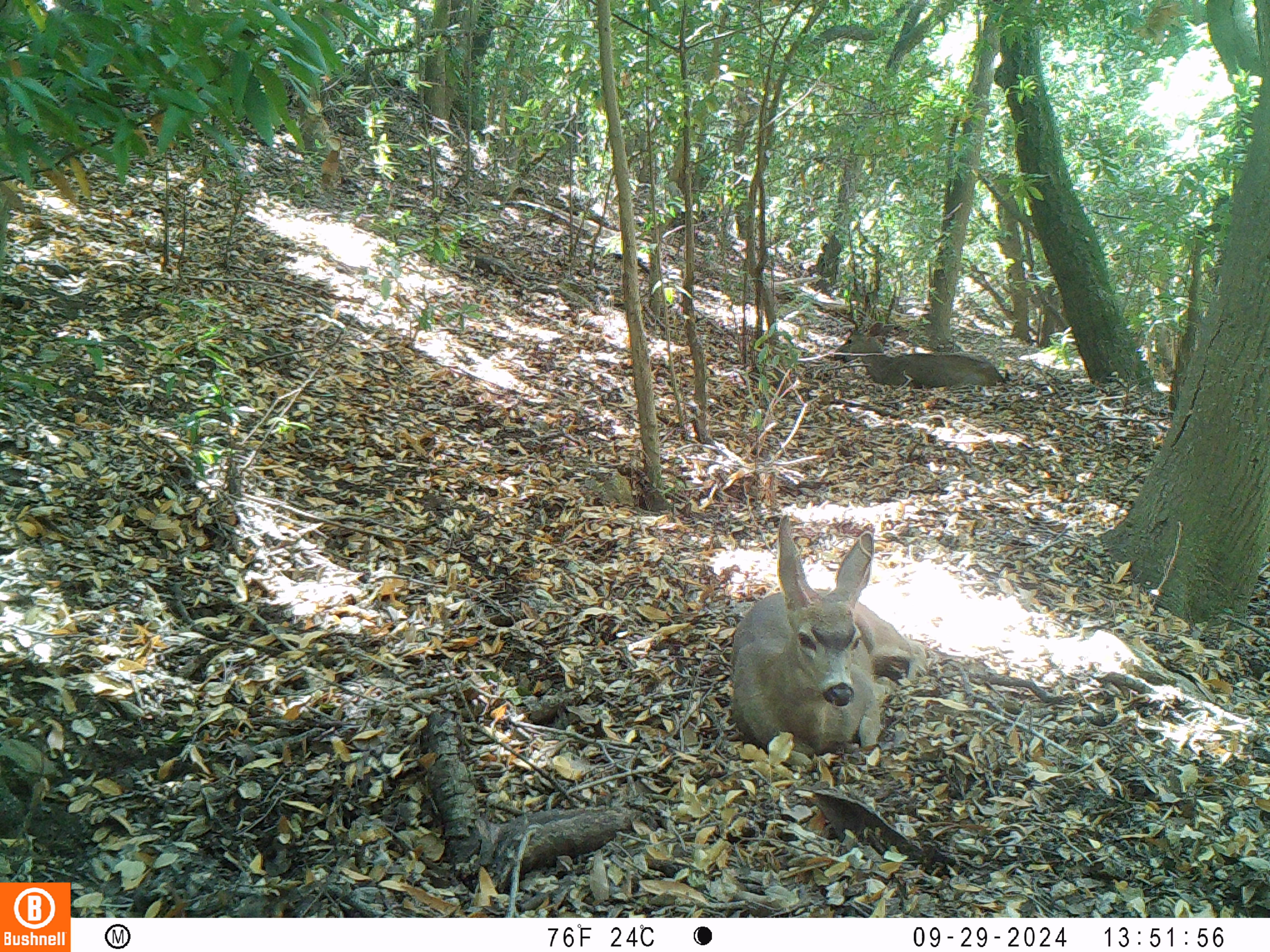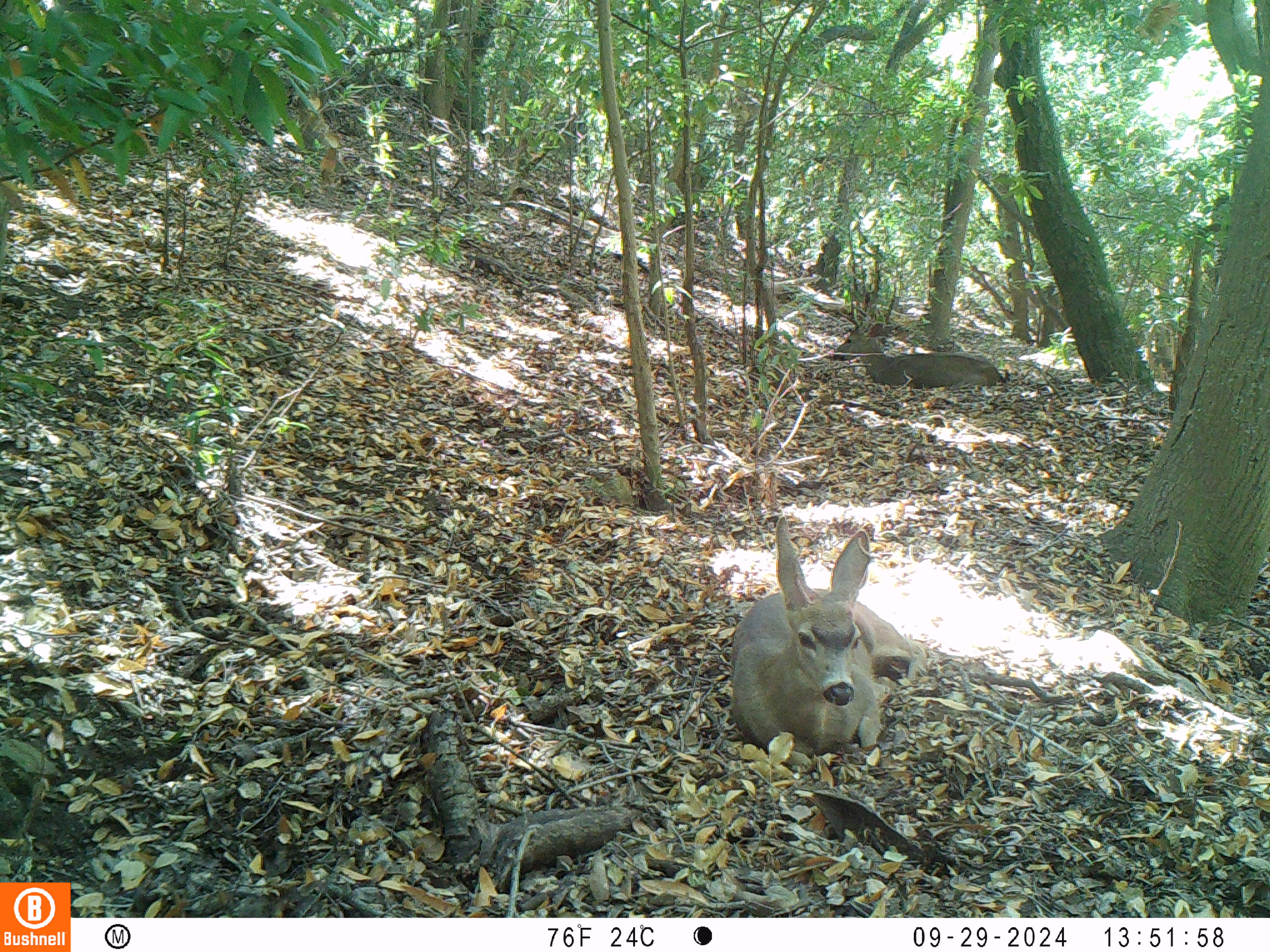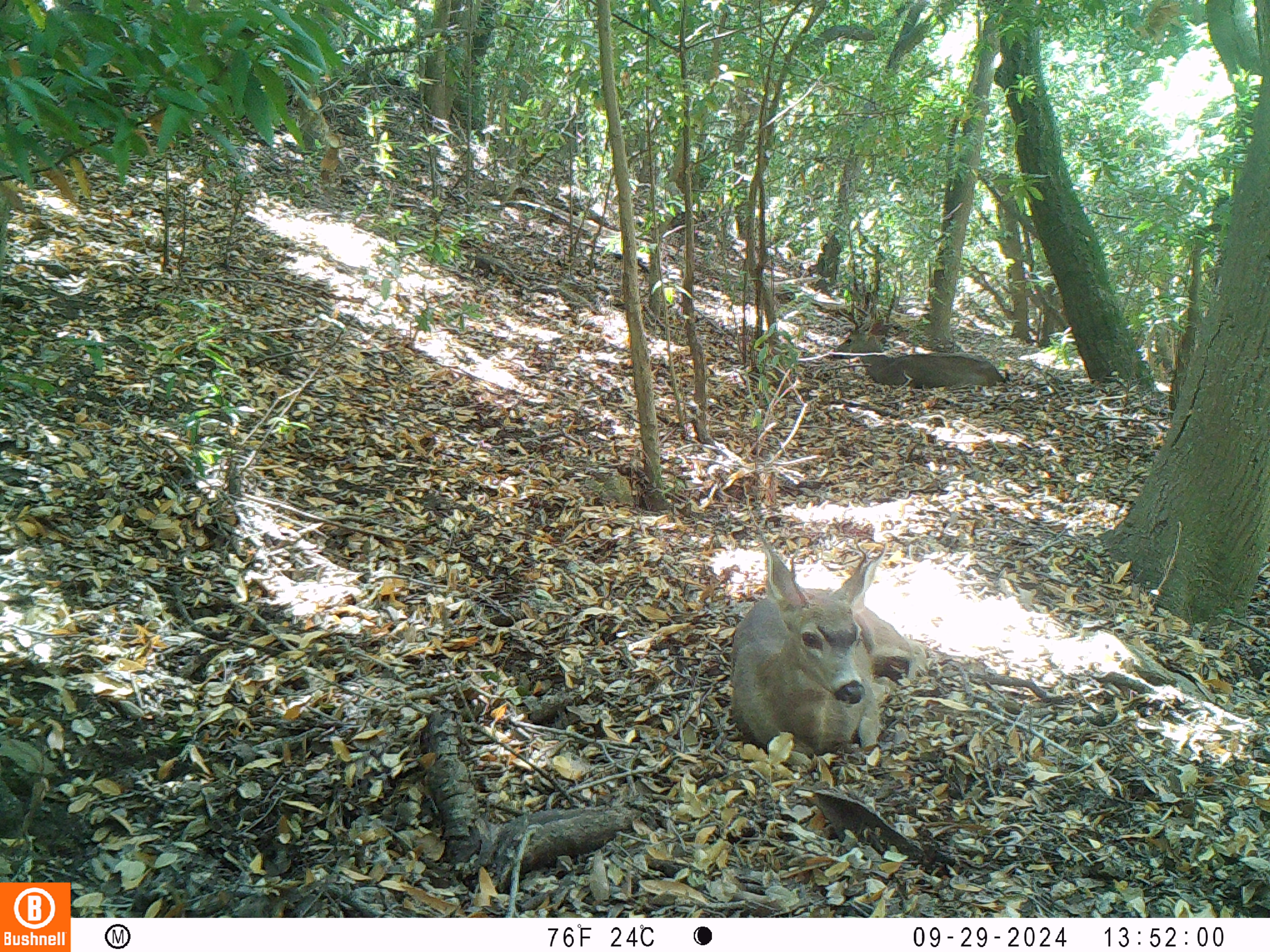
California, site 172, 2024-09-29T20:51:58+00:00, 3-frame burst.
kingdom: Animalia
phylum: Chordata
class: Mammalia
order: Artiodactyla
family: Cervidae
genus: Odocoileus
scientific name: Odocoileus hemionus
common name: mule deer